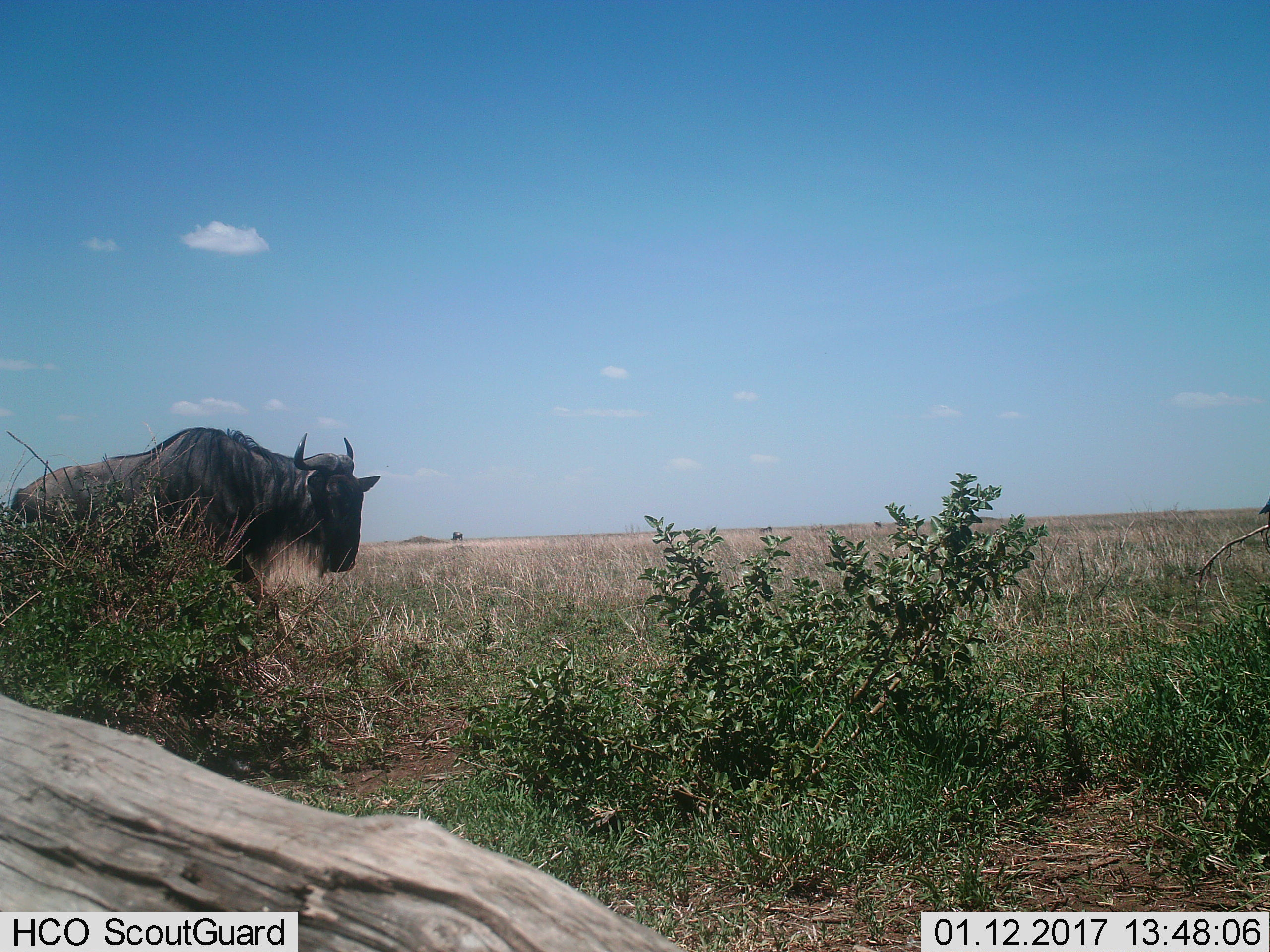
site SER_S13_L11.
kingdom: Animalia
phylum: Chordata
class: Mammalia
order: Artiodactyla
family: Bovidae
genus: Connochaetes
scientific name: Connochaetes taurinus taurinus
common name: blue wildebeest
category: wildebeestblue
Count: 1.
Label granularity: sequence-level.